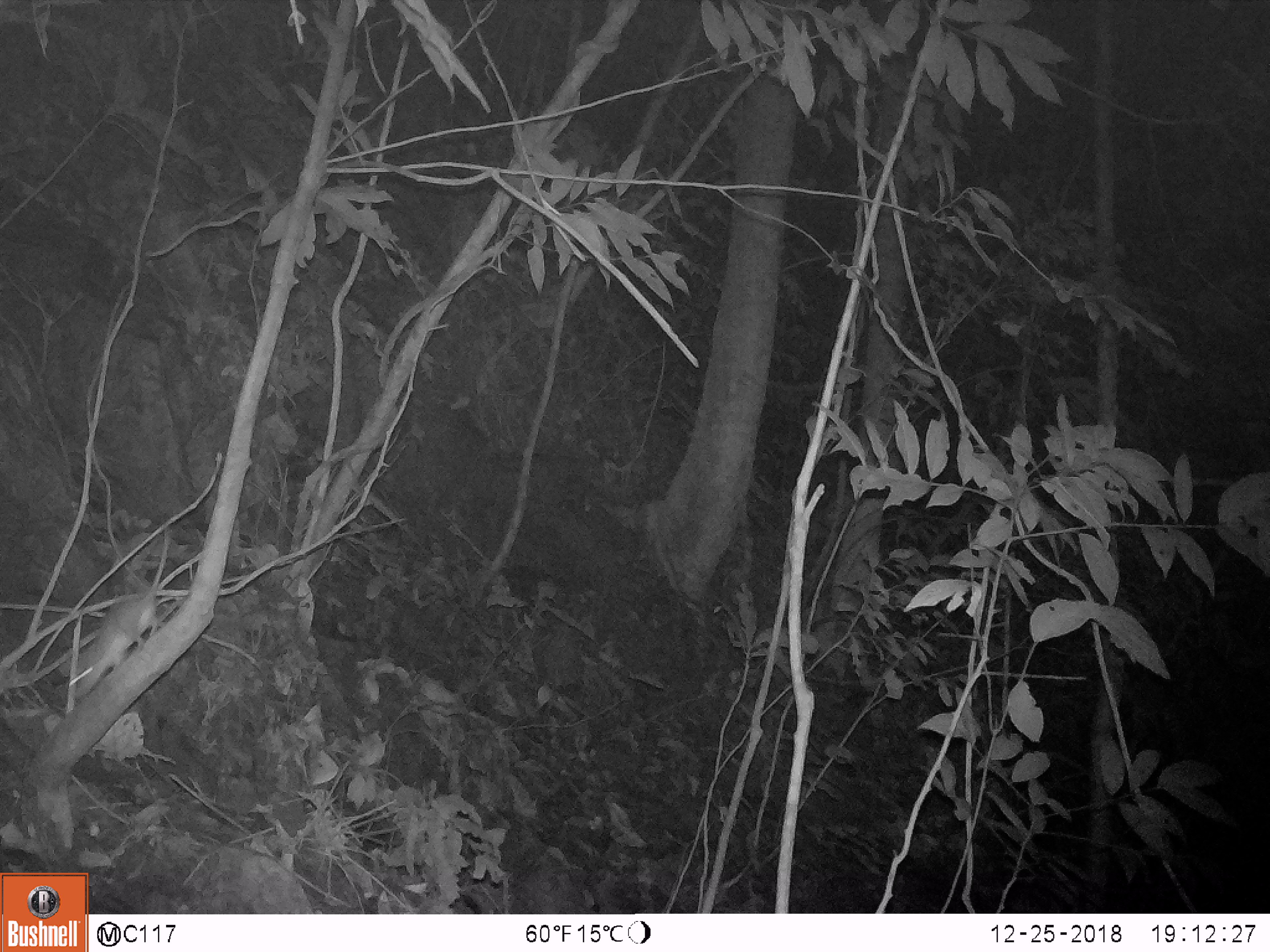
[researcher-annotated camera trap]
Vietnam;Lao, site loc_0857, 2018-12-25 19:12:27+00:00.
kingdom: Animalia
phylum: Chordata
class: Mammalia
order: Rodentia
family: Muridae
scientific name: Muridae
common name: old-world mice and rats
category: unidentified murid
Unidentified murid (old-world mice and rats) (Muridae). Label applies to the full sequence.